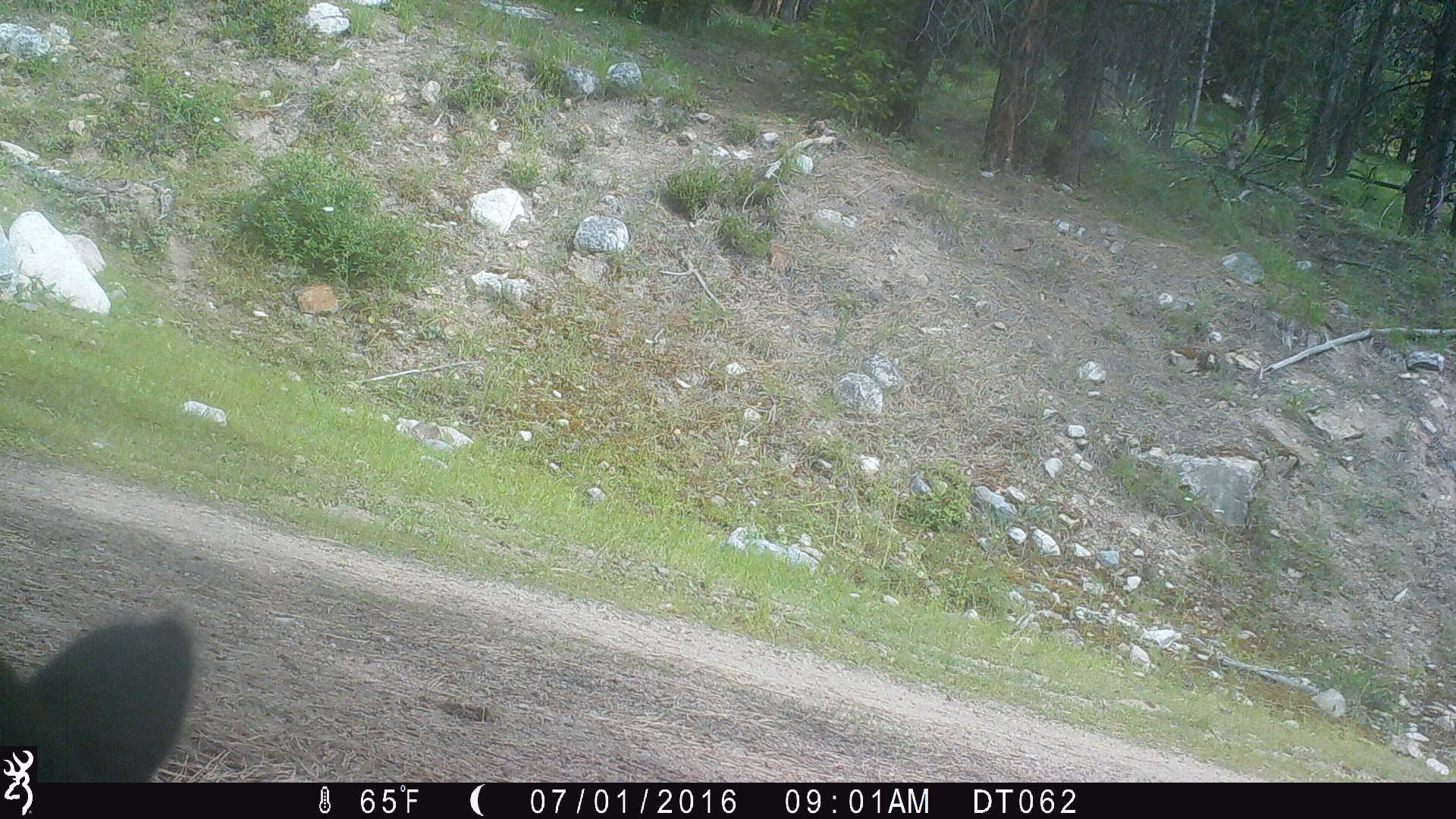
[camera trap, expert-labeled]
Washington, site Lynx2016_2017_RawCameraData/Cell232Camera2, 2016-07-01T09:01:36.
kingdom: Animalia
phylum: Chordata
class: Mammalia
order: Artiodactyla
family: Bovidae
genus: Bos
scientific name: Bos taurus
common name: domestic cattle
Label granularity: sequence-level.